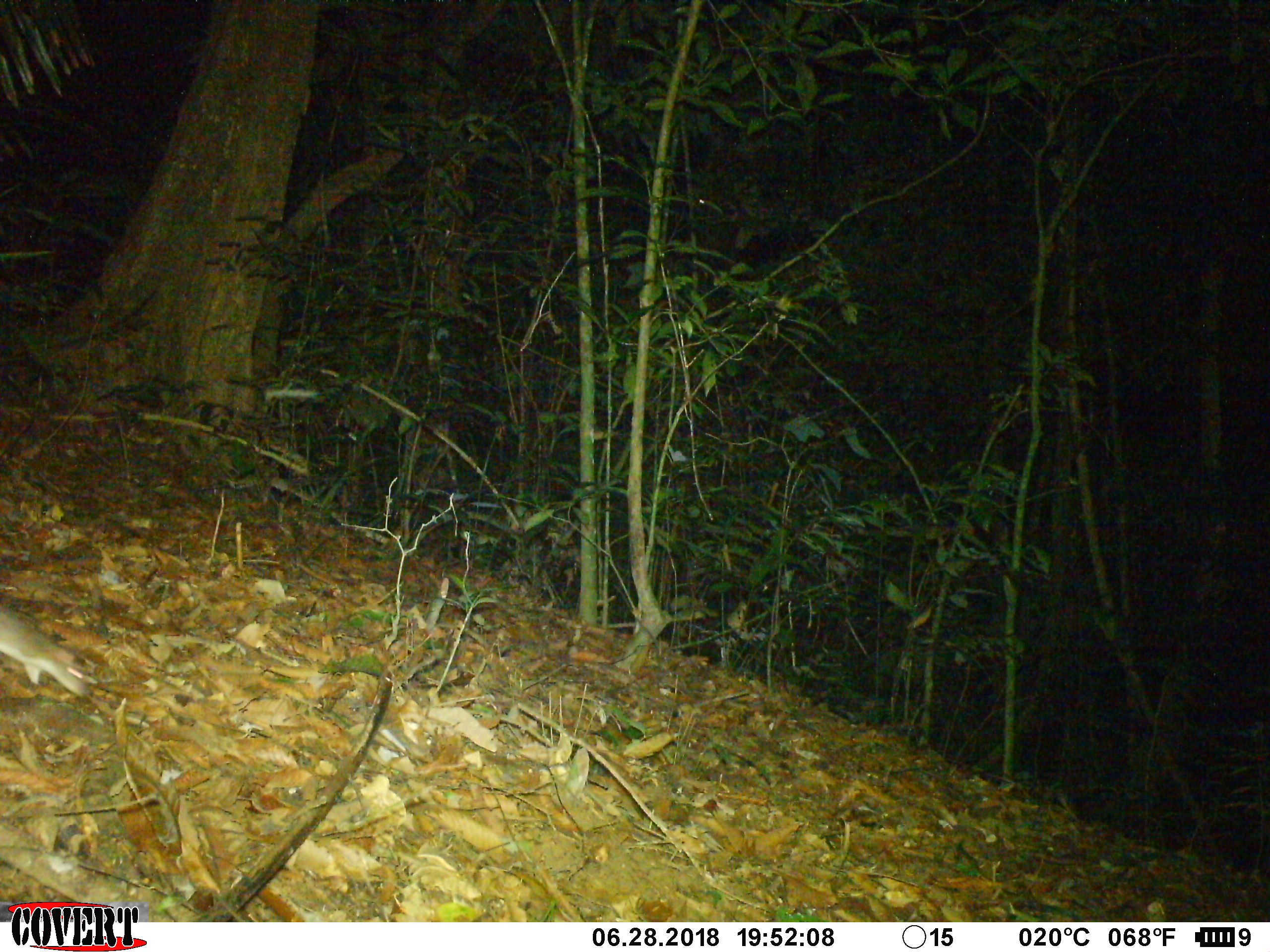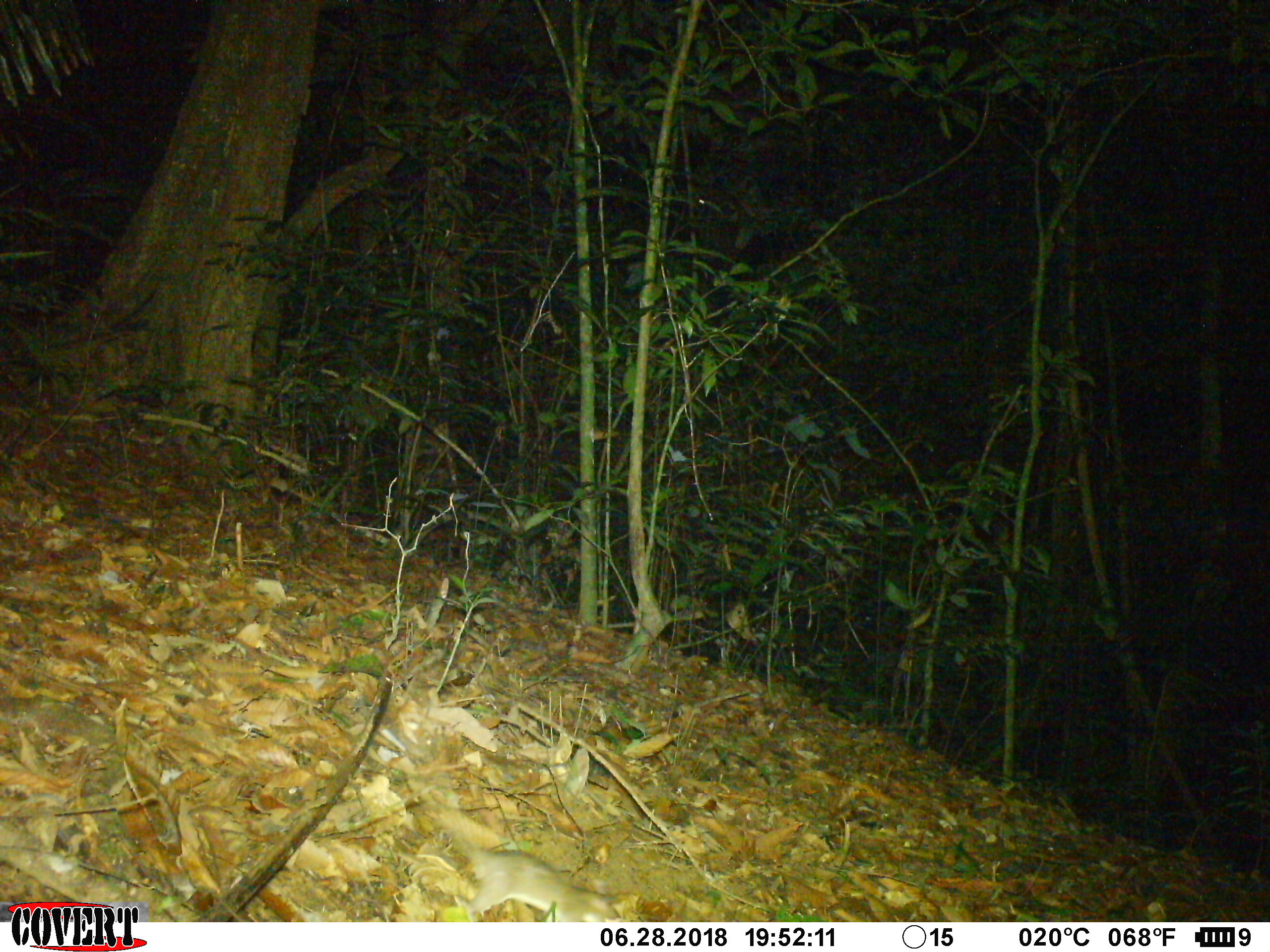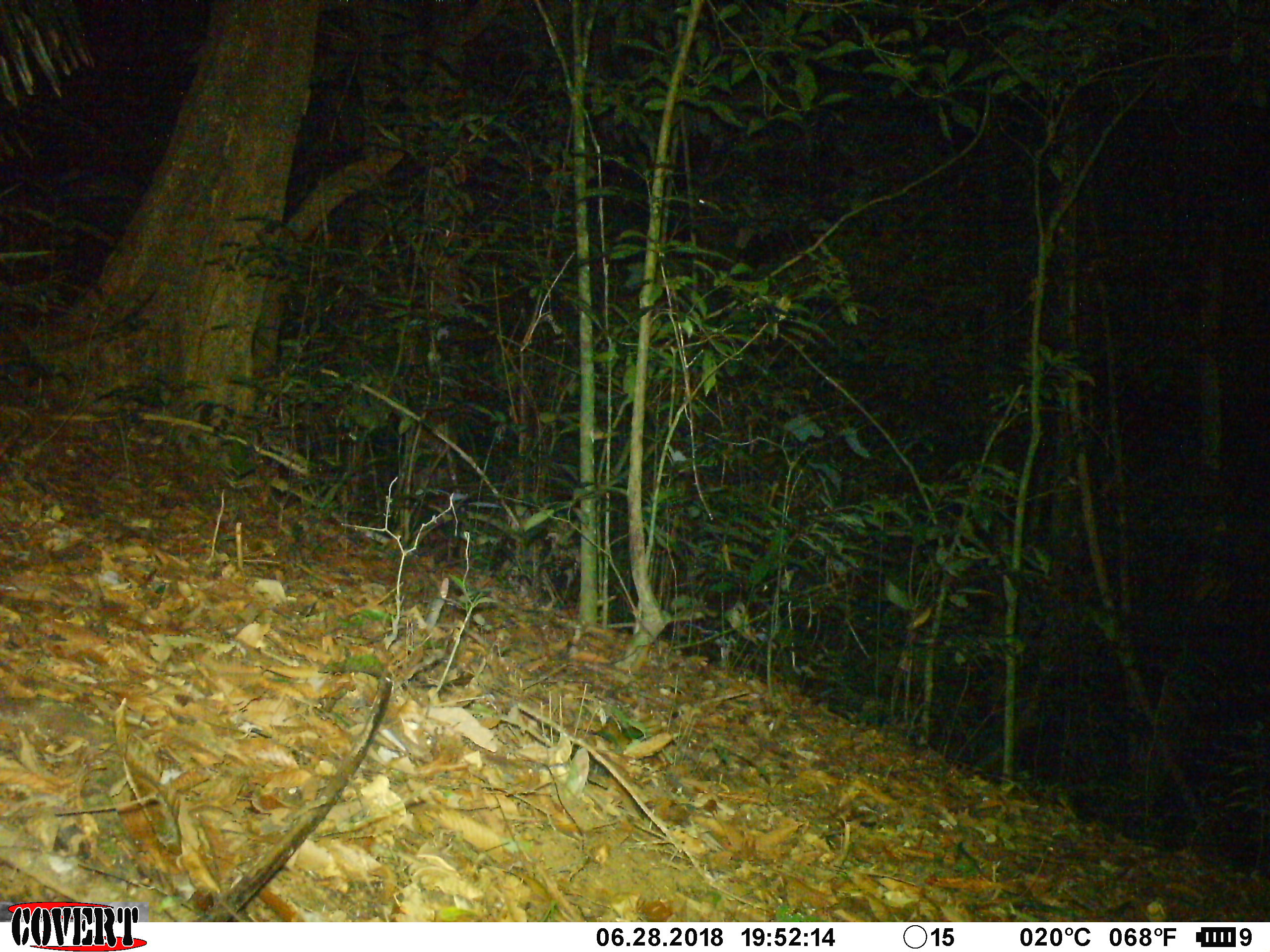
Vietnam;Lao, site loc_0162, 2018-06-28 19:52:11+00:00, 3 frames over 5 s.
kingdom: Animalia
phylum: Chordata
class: Mammalia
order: Rodentia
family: Muridae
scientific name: Muridae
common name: old-world mice and rats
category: unidentified murid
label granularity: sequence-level